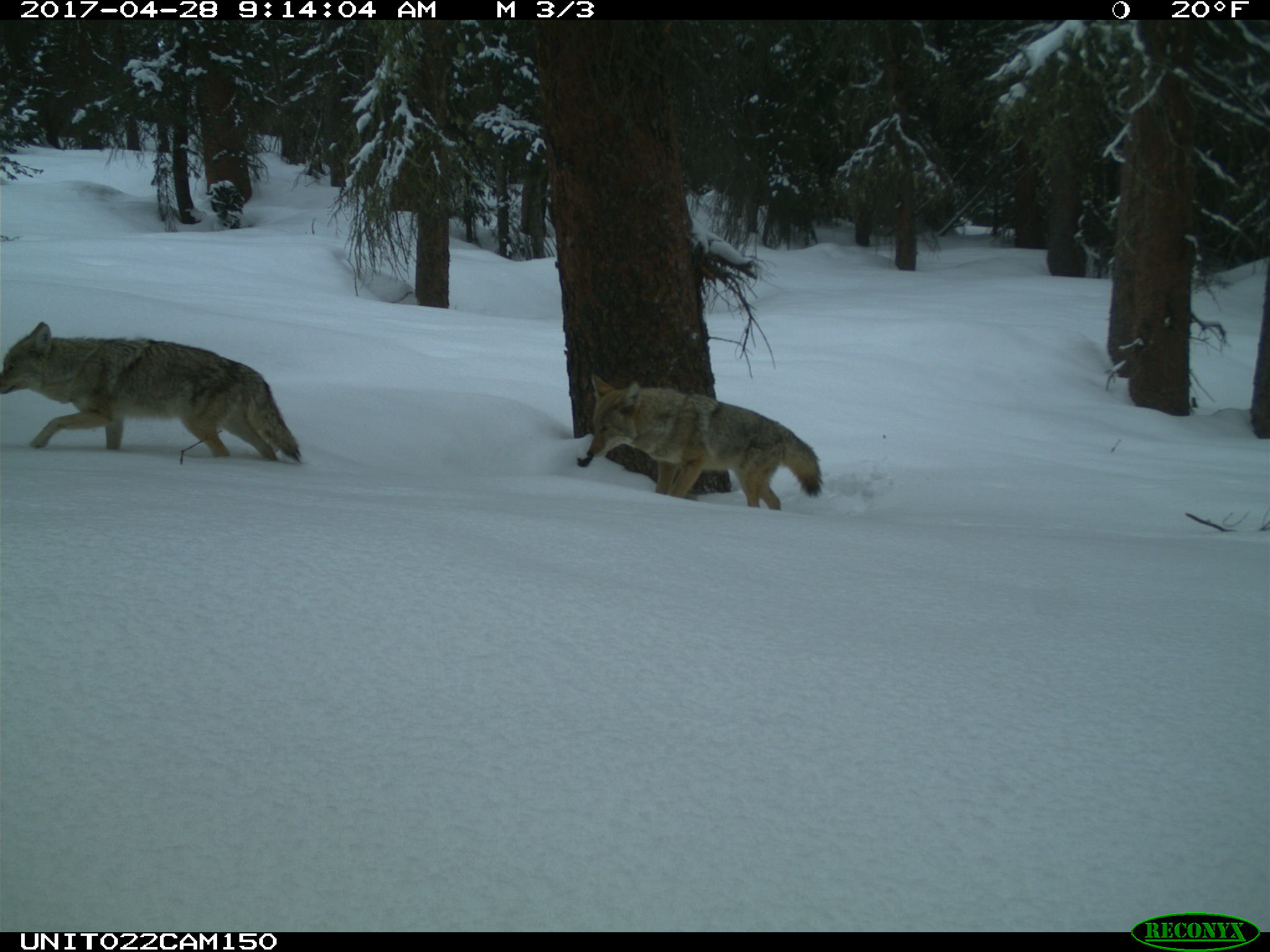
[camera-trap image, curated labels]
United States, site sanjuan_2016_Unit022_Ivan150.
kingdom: Animalia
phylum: Chordata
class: Mammalia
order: Carnivora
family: Canidae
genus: Canis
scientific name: Canis latrans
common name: coyote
Canis latrans (coyote).